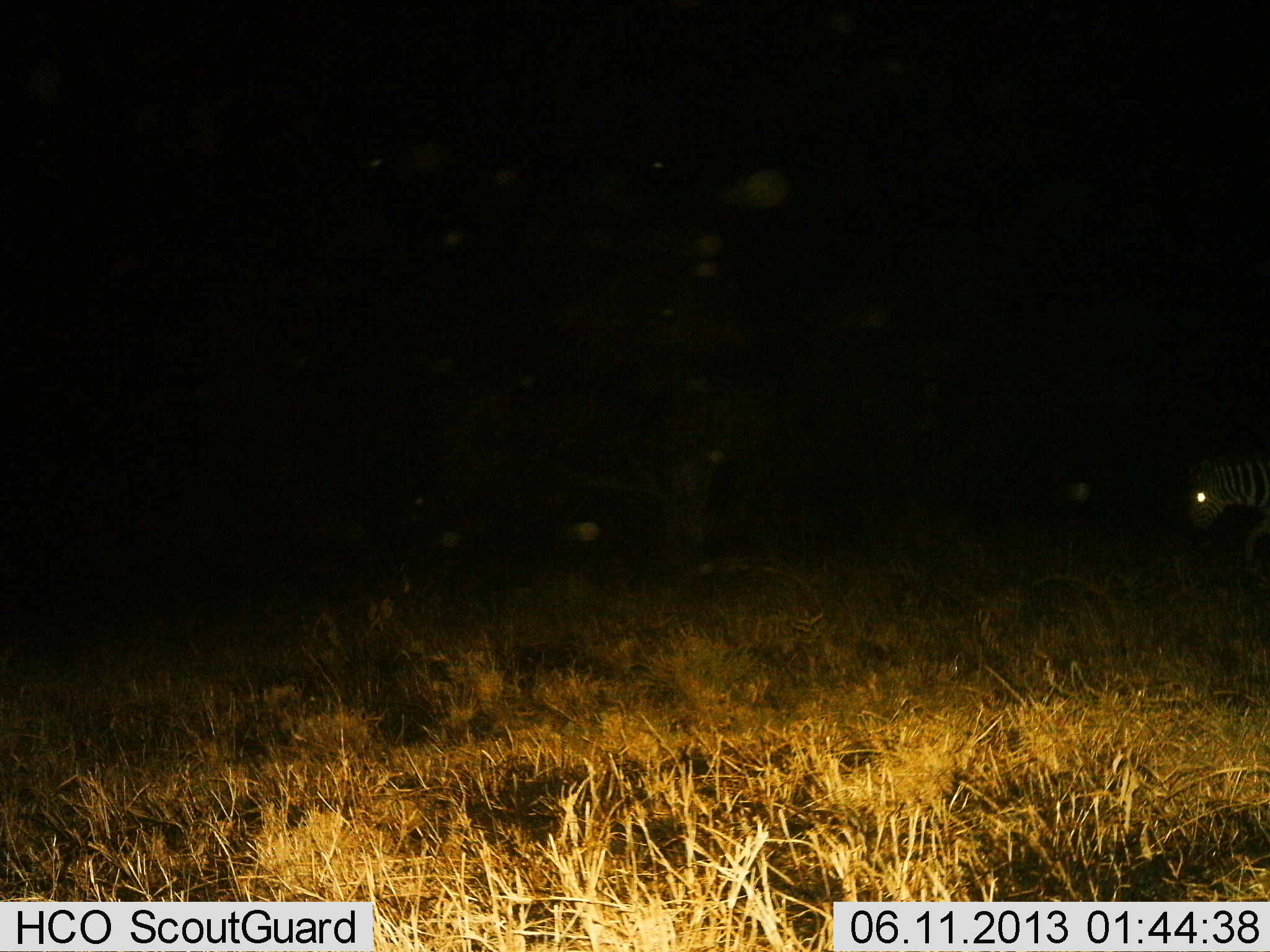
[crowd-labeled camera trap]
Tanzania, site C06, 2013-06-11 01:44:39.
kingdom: Animalia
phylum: Chordata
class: Mammalia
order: Perissodactyla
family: Equidae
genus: Equus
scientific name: Equus quagga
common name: plains zebra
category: zebra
Zebra (plains zebra) (Equus quagga), count 1. Behavior (volunteer vote fractions): standing 31%, resting 0%, moving 69%, interacting 0%. Young present (vote fraction): 0%. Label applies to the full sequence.